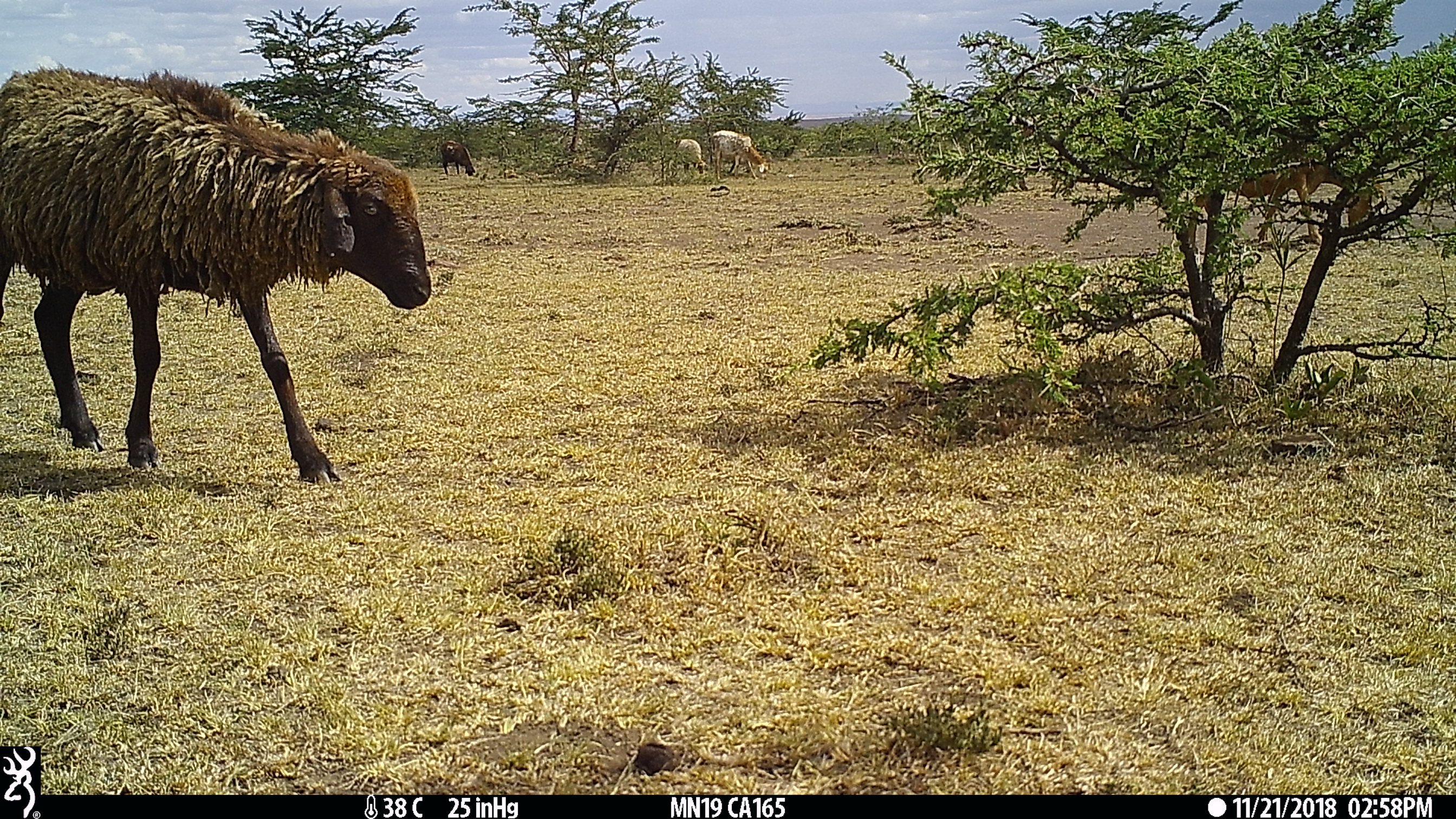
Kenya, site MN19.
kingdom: Animalia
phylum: Chordata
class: Mammalia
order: Artiodactyla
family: Bovidae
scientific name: Bovidae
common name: sheep or goat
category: shoat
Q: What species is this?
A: Shoat (sheep or goat) (Bovidae).